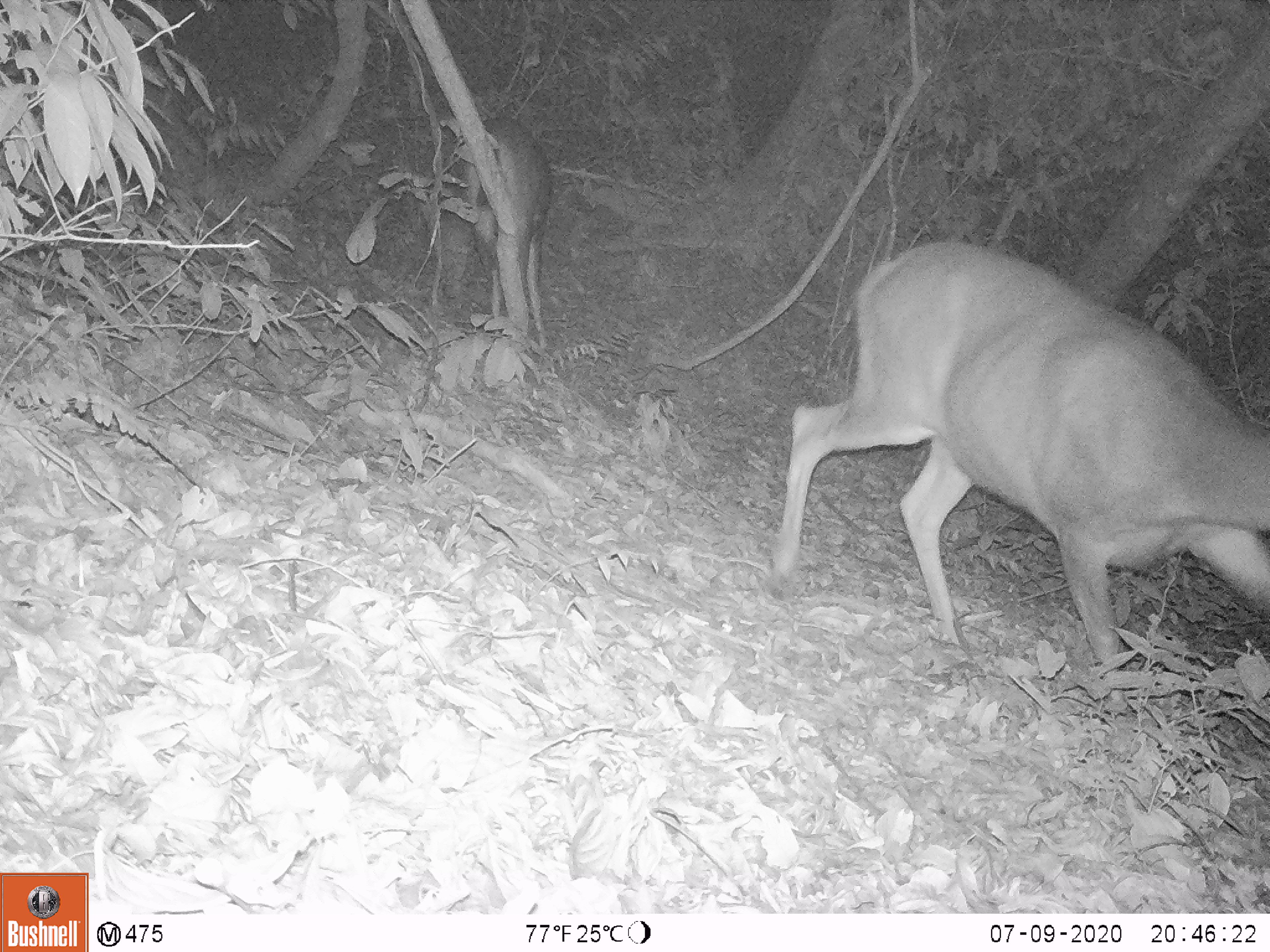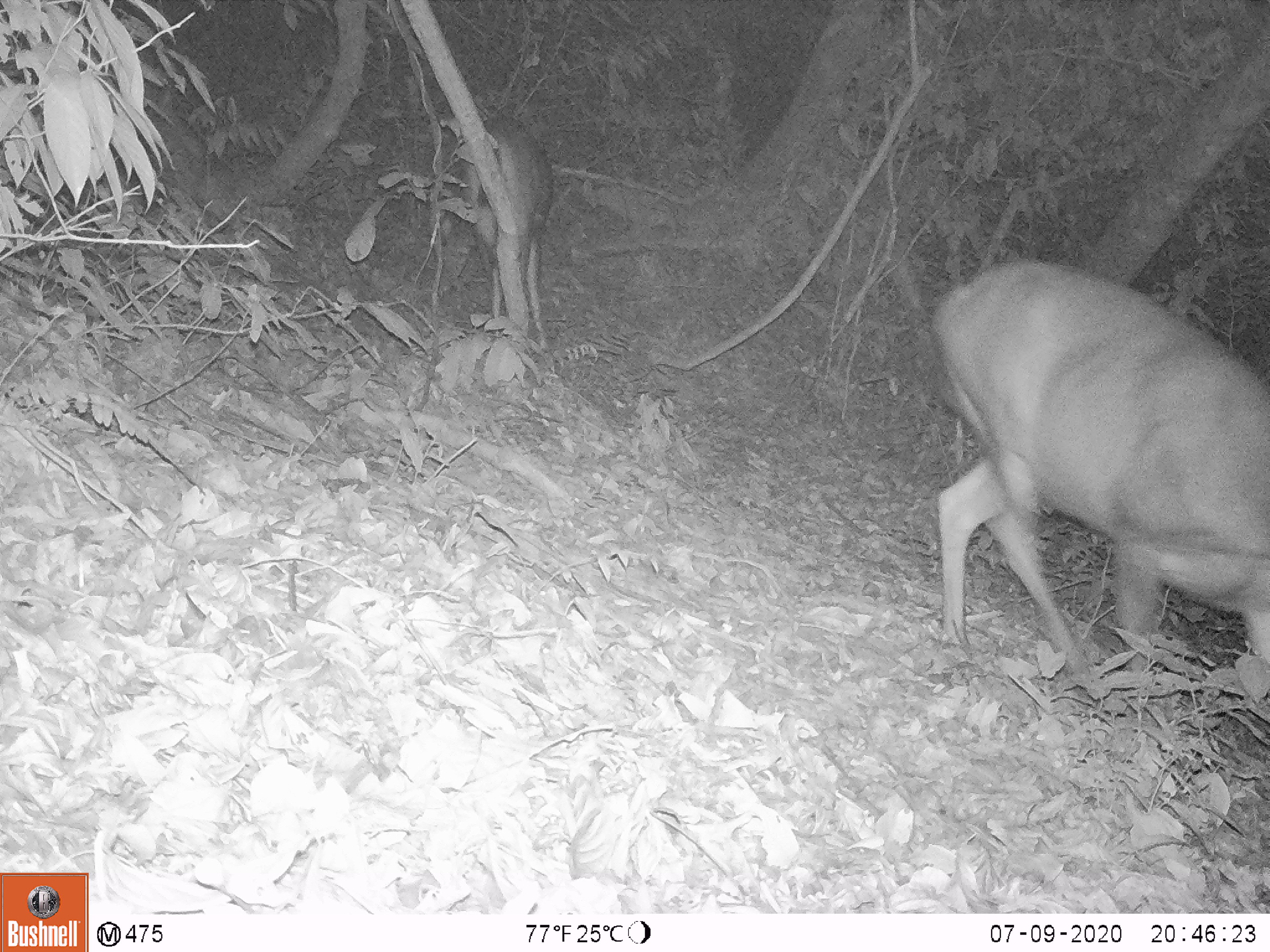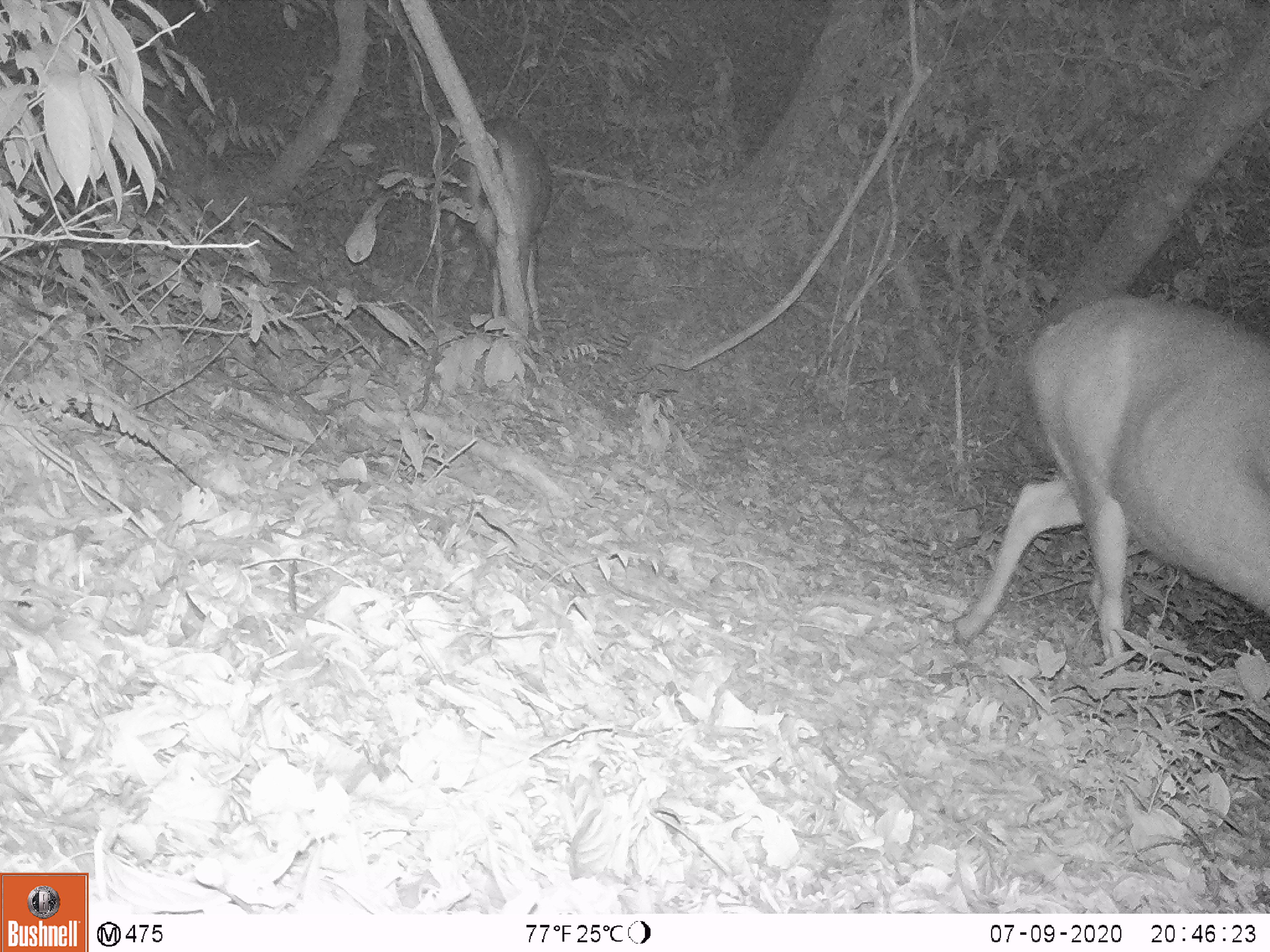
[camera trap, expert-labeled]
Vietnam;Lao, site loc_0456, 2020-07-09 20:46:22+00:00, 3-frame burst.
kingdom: Animalia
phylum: Chordata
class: Mammalia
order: Artiodactyla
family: Cervidae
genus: Rusa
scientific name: Rusa unicolor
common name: sambar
Sambar (Rusa unicolor). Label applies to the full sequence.